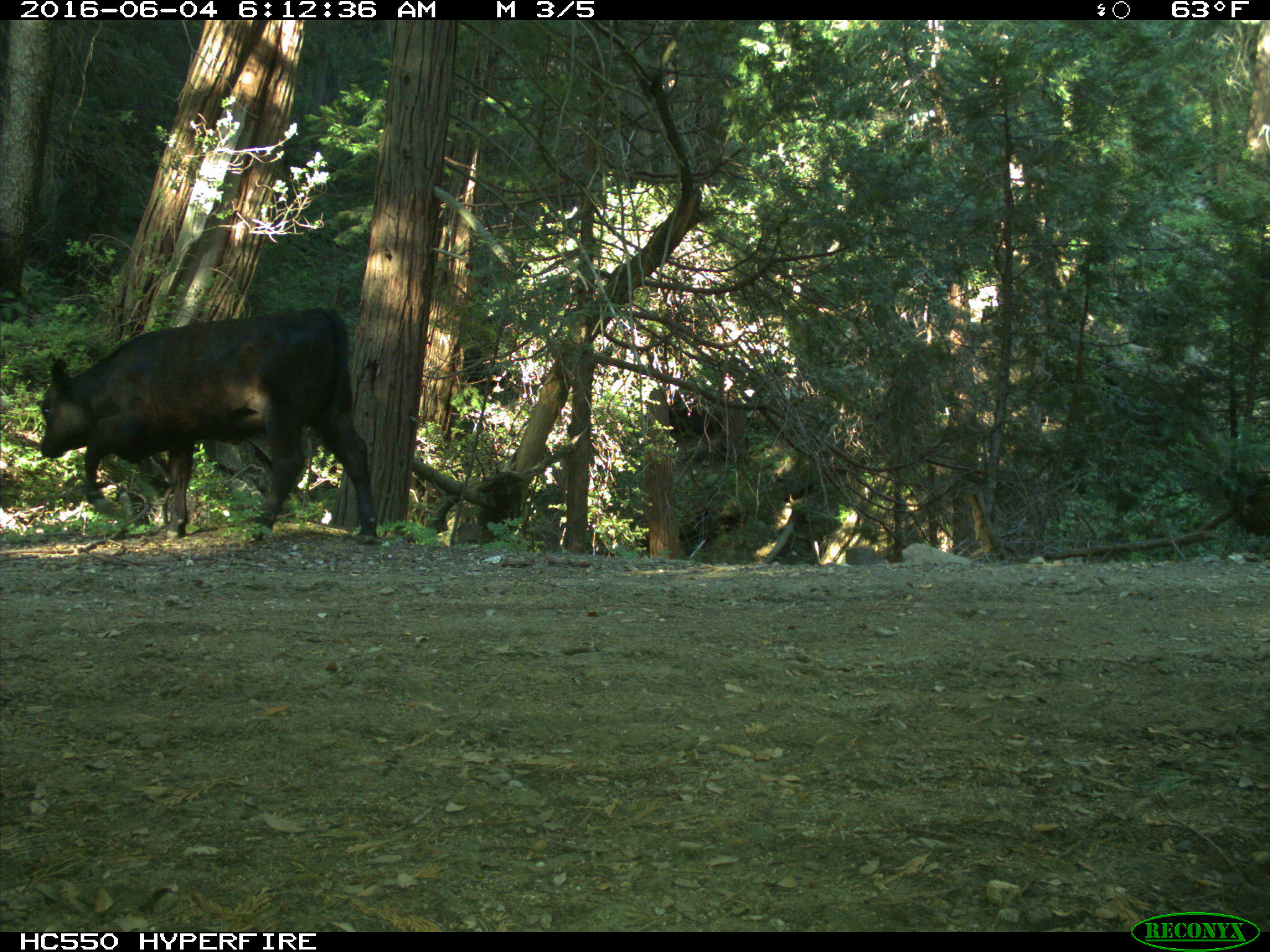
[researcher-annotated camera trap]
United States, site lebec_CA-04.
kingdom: Animalia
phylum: Chordata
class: Mammalia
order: Artiodactyla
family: Bovidae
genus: Bos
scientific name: Bos taurus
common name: domestic cow